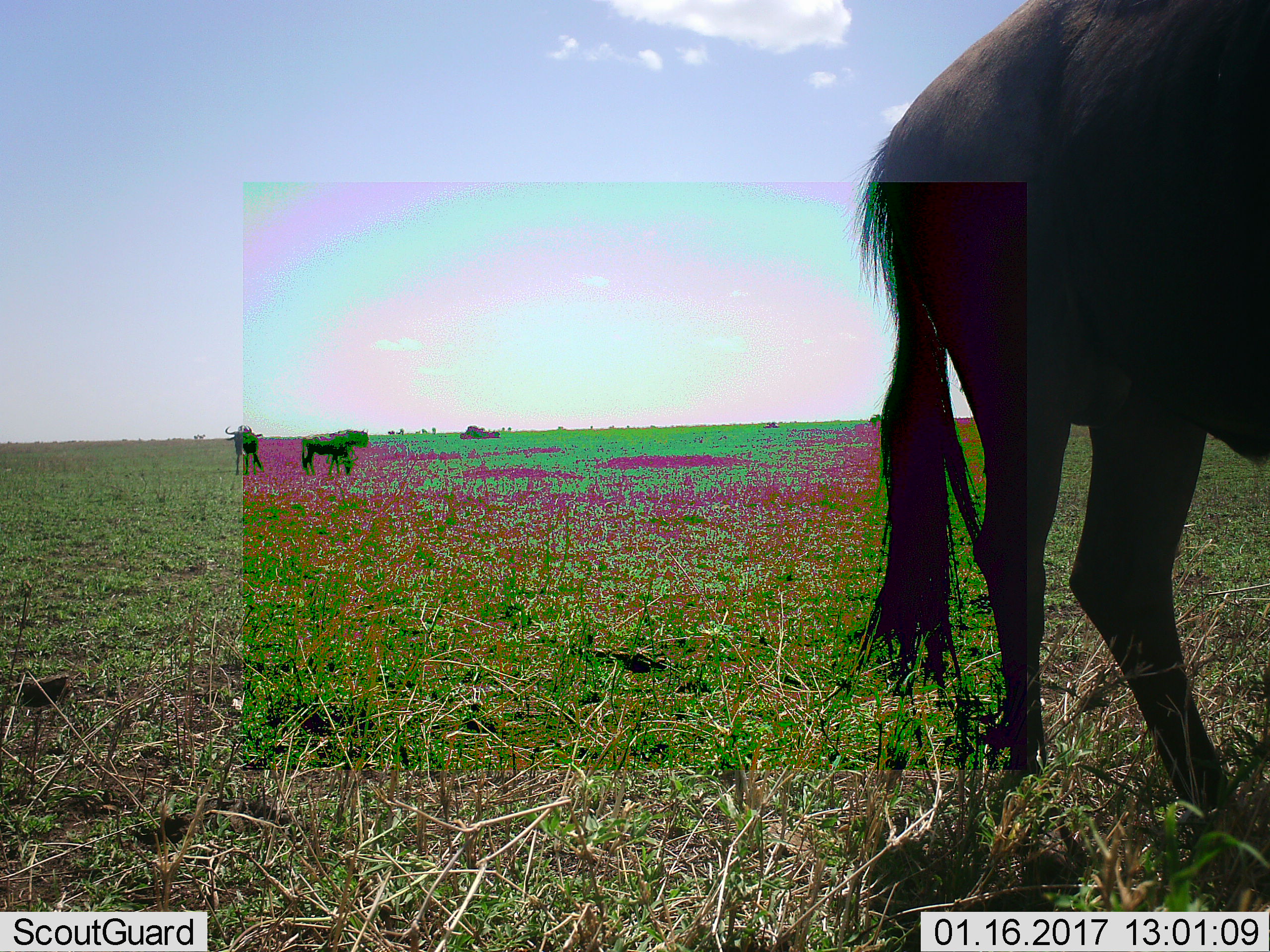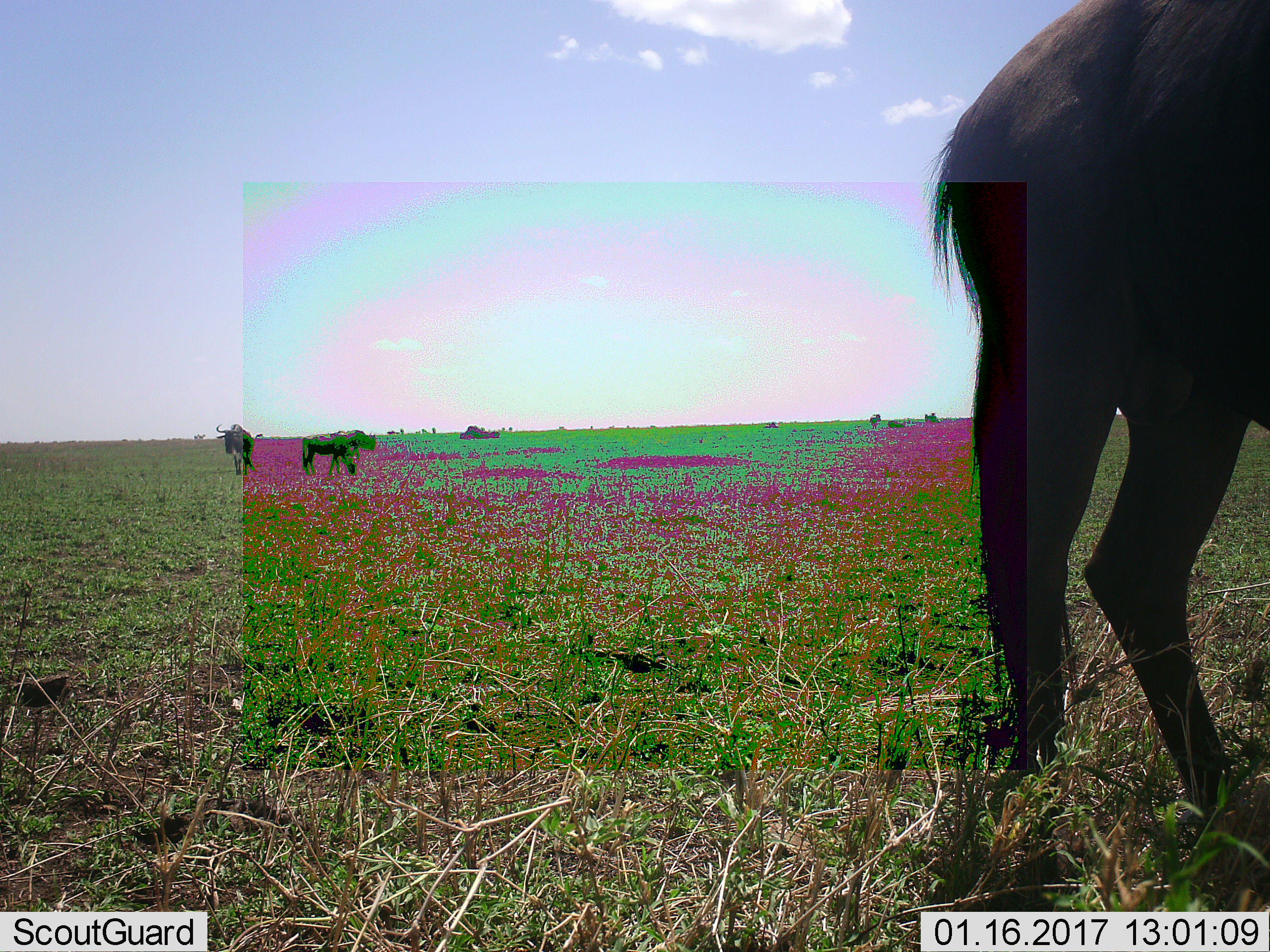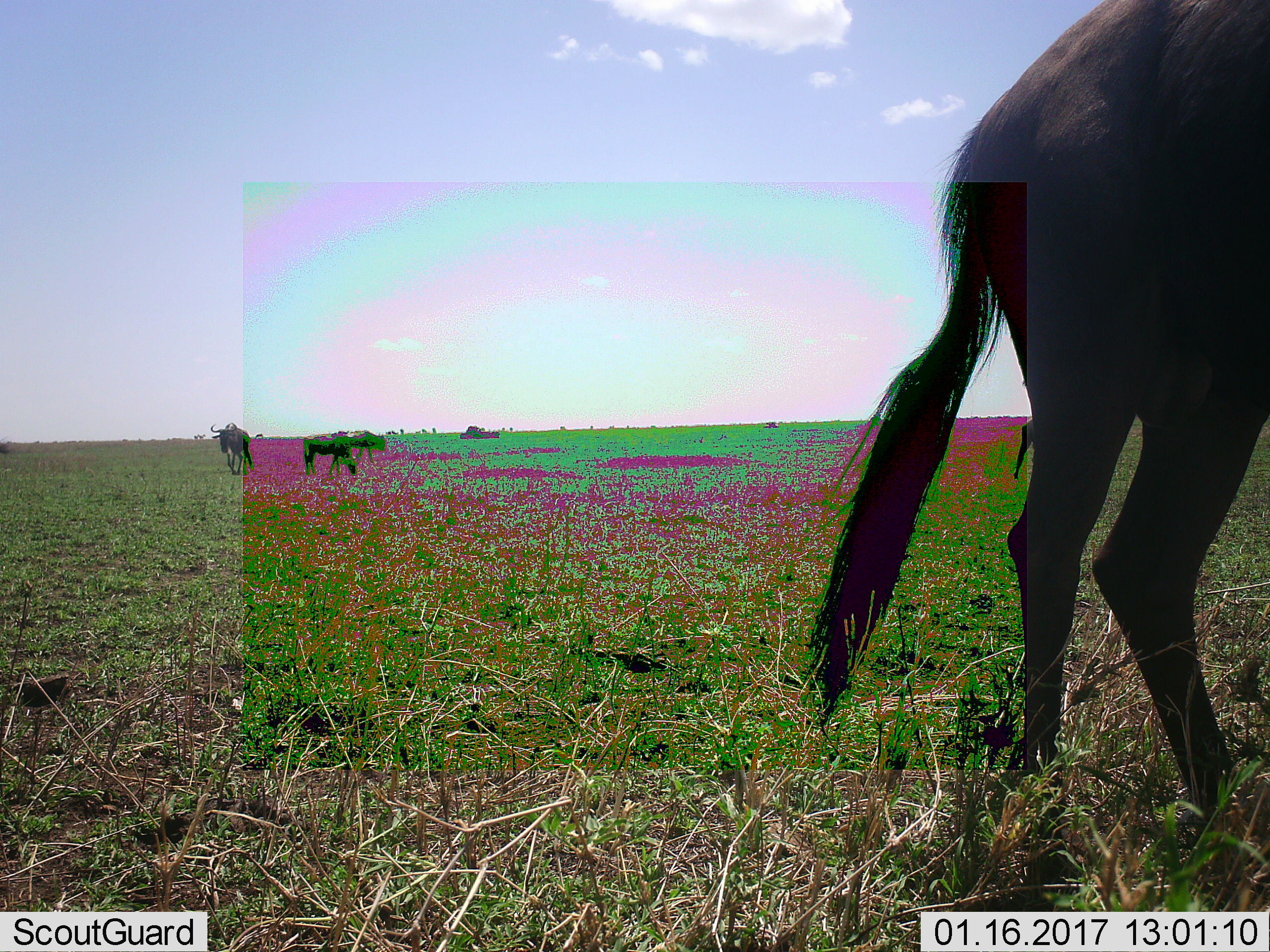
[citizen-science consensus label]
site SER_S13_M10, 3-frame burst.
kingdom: Animalia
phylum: Chordata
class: Mammalia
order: Artiodactyla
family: Bovidae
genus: Connochaetes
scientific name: Connochaetes taurinus taurinus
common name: blue wildebeest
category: wildebeestblue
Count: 3.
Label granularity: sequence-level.